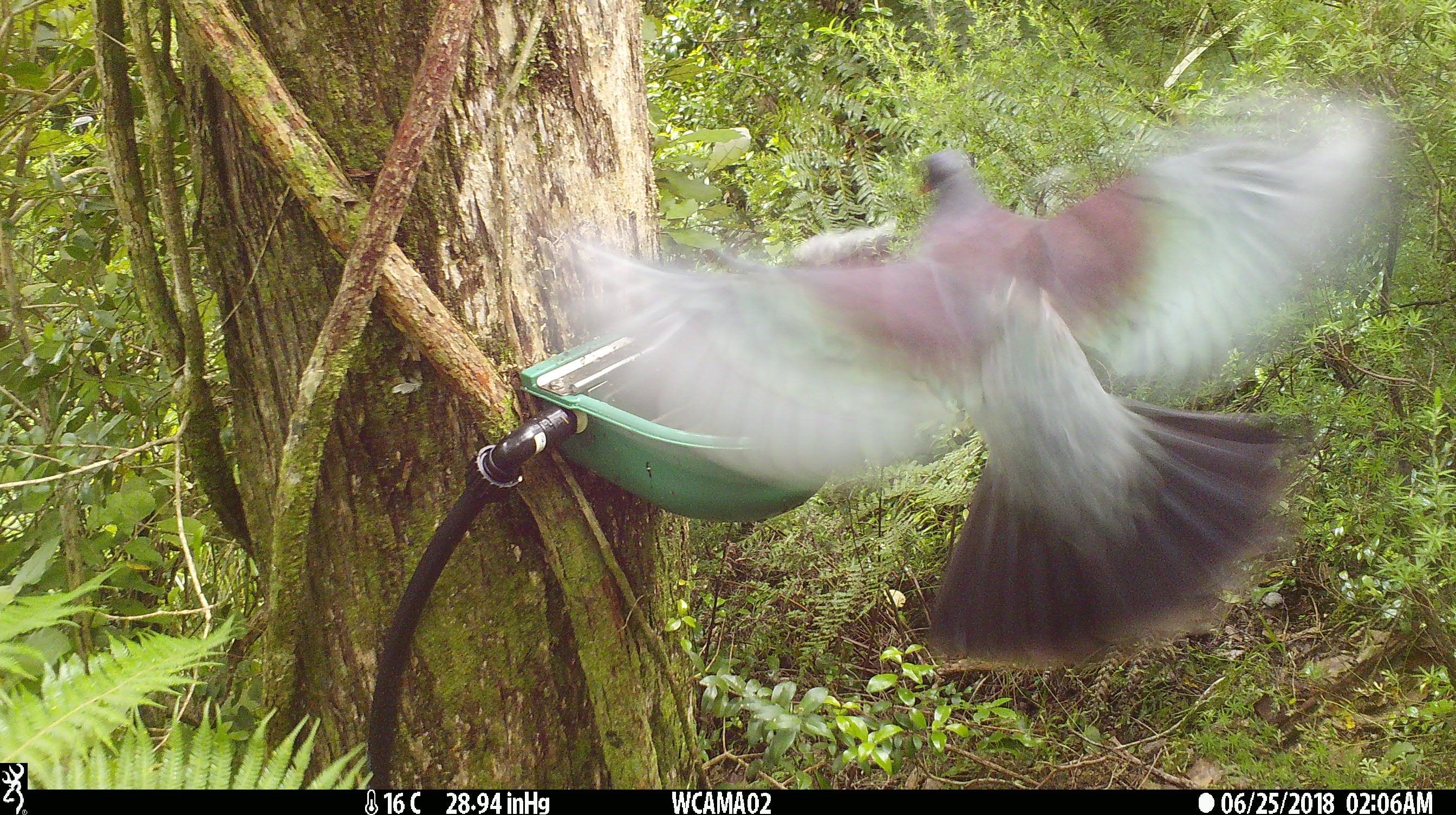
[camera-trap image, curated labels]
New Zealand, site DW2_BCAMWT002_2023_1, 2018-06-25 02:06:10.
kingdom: Animalia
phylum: Chordata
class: Aves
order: Columbiformes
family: Columbidae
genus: Hemiphaga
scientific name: Hemiphaga novaeseelandiae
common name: new zealand pigeon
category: kereru